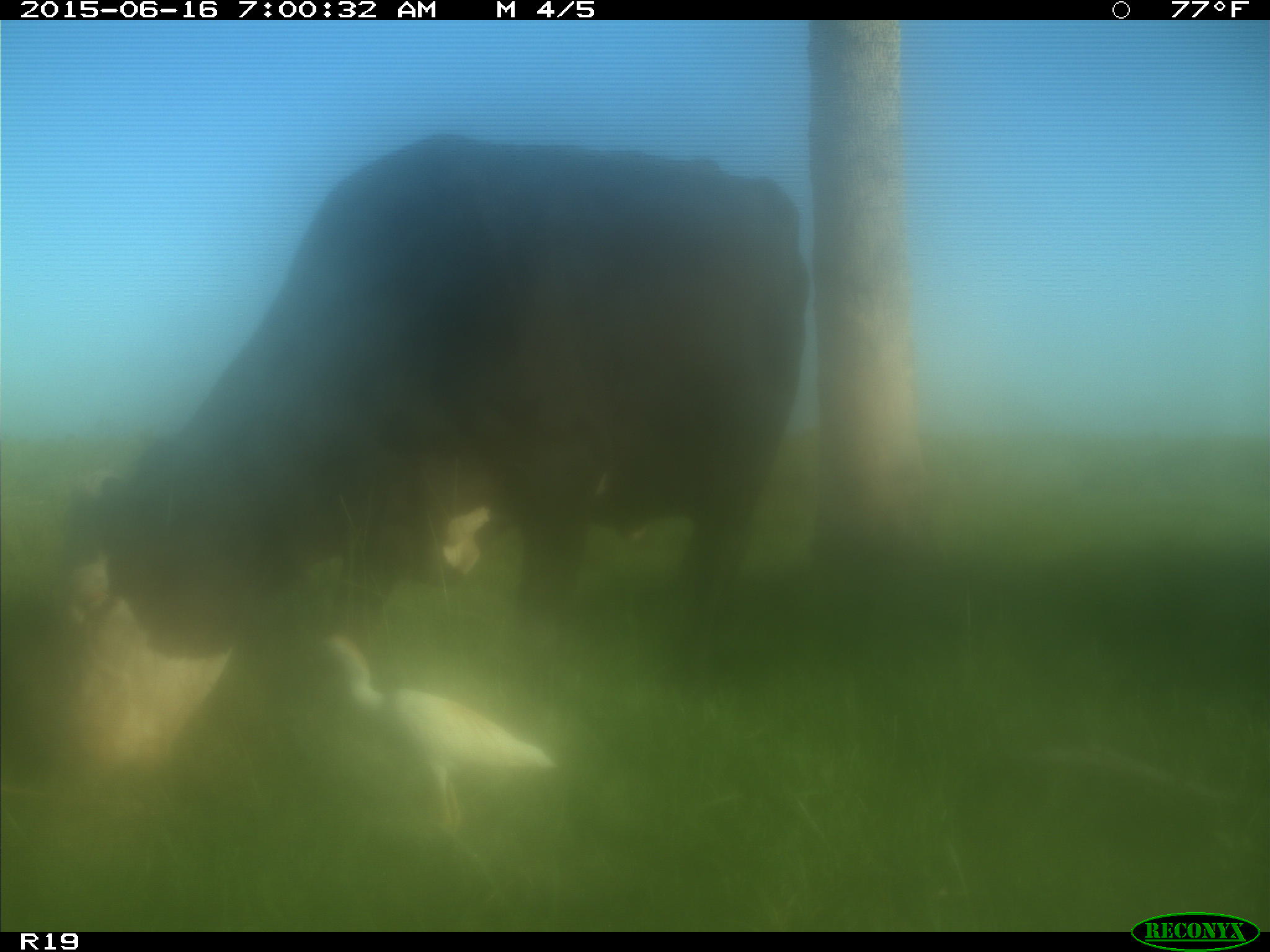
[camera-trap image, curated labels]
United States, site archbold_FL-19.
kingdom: Animalia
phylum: Chordata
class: Mammalia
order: Artiodactyla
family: Bovidae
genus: Bos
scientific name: Bos taurus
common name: domestic cow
Bos taurus (domestic cow).